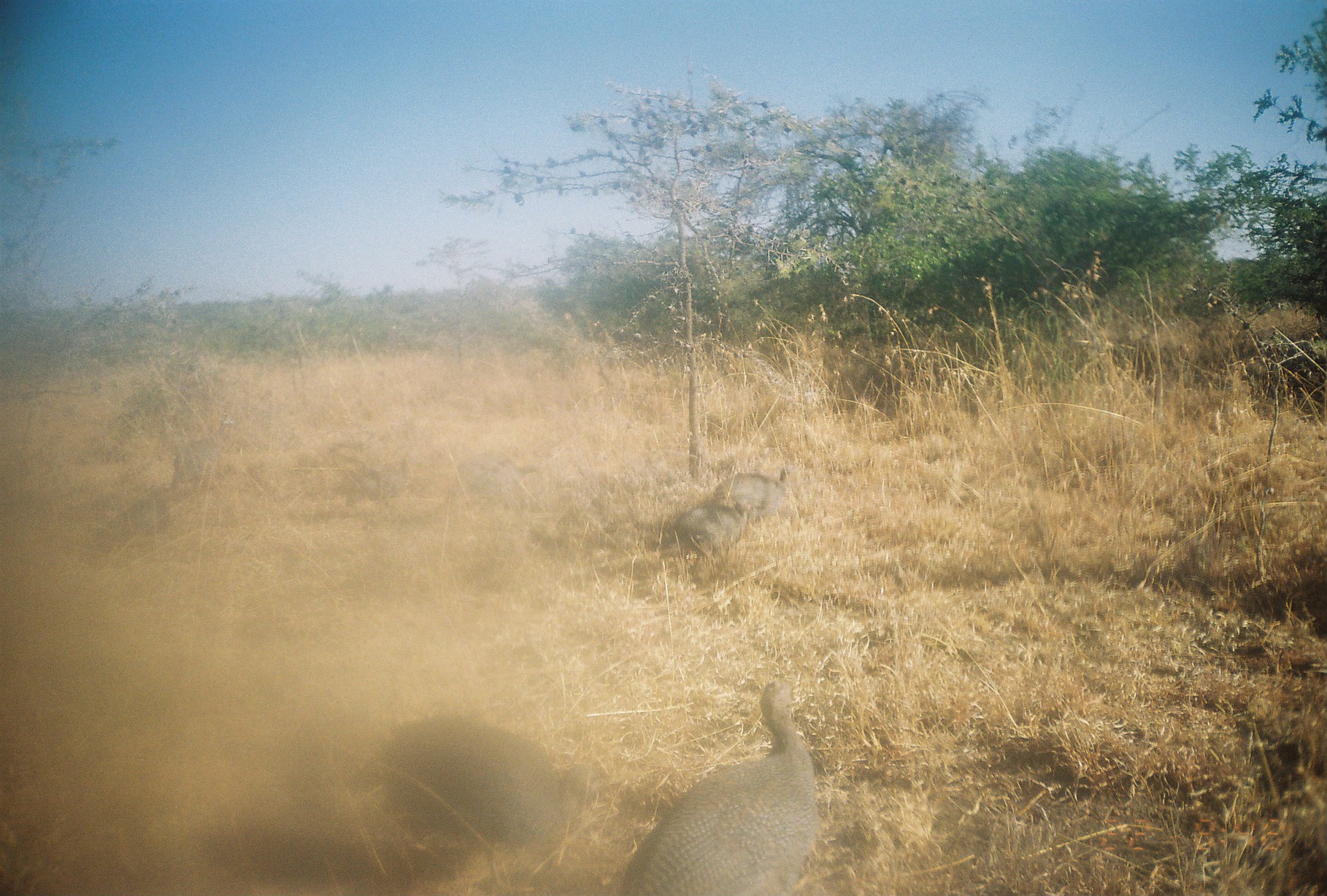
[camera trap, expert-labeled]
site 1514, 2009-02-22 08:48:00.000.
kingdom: Animalia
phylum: Chordata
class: Aves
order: Galliformes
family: Numididae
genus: Numida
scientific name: Numida meleagris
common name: helmeted guineafowl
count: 8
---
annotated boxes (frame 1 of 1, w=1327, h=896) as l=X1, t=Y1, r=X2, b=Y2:
numida meleagris: l=343, t=712, r=613, b=896; l=616, t=675, r=819, b=896; l=92, t=485, r=173, b=556; l=451, t=450, r=538, b=515; l=706, t=462, r=794, b=524; l=329, t=451, r=418, b=509; l=169, t=418, r=236, b=493; l=666, t=499, r=750, b=558